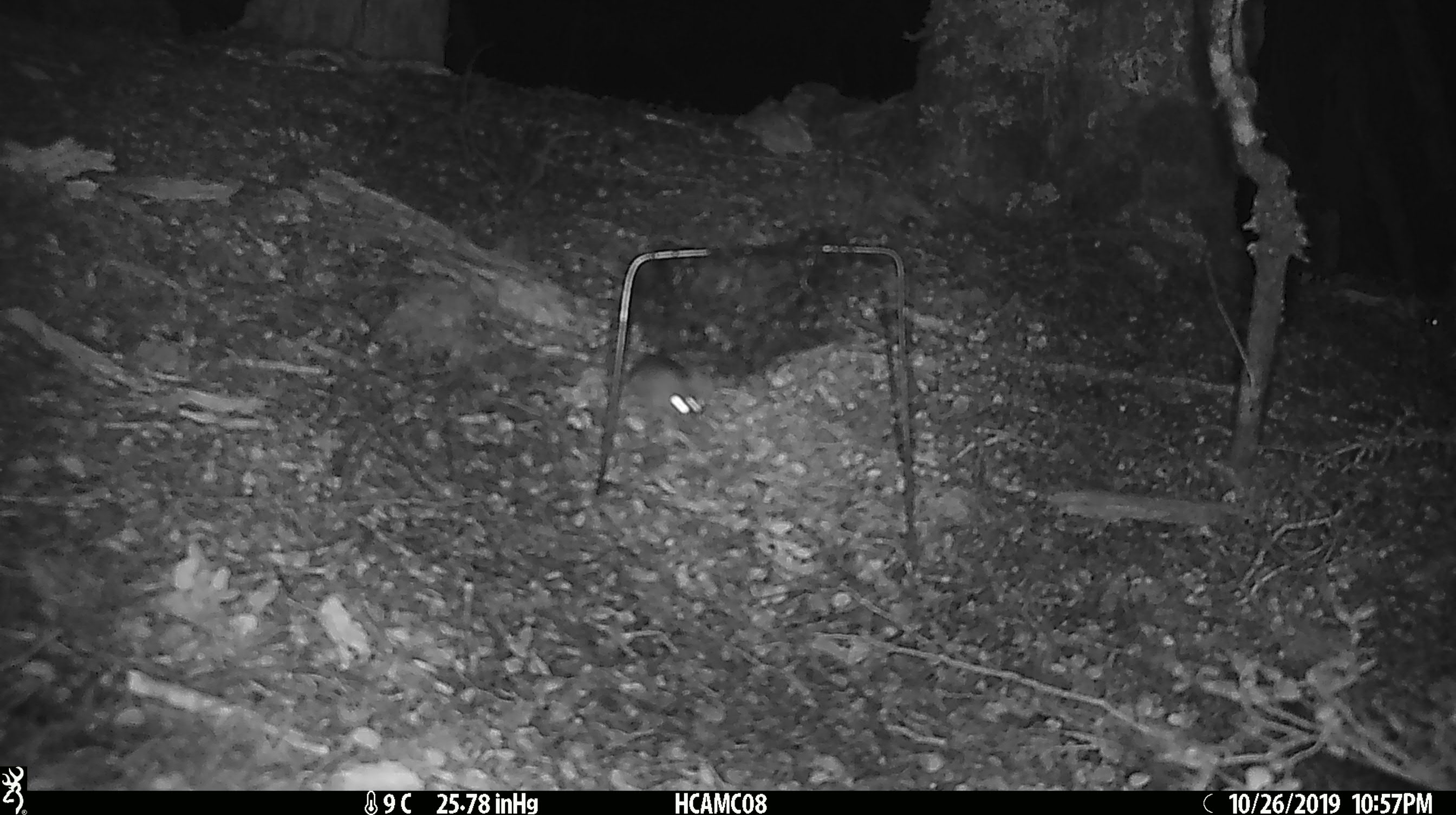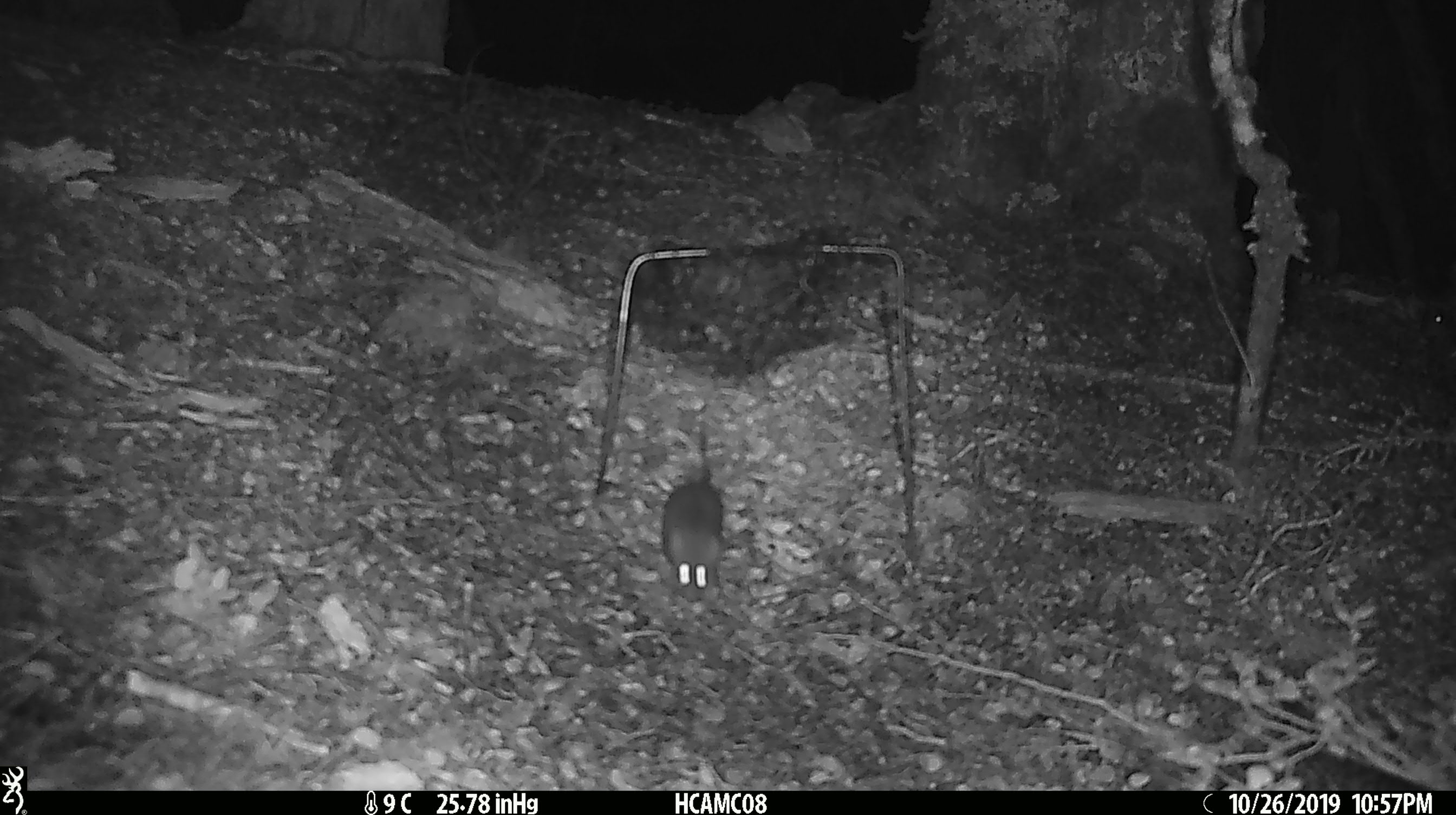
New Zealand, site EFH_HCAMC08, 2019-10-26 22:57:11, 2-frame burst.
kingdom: Animalia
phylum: Chordata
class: Mammalia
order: Rodentia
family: Muridae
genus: Mus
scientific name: Mus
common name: mouse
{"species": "mouse (Mus)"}